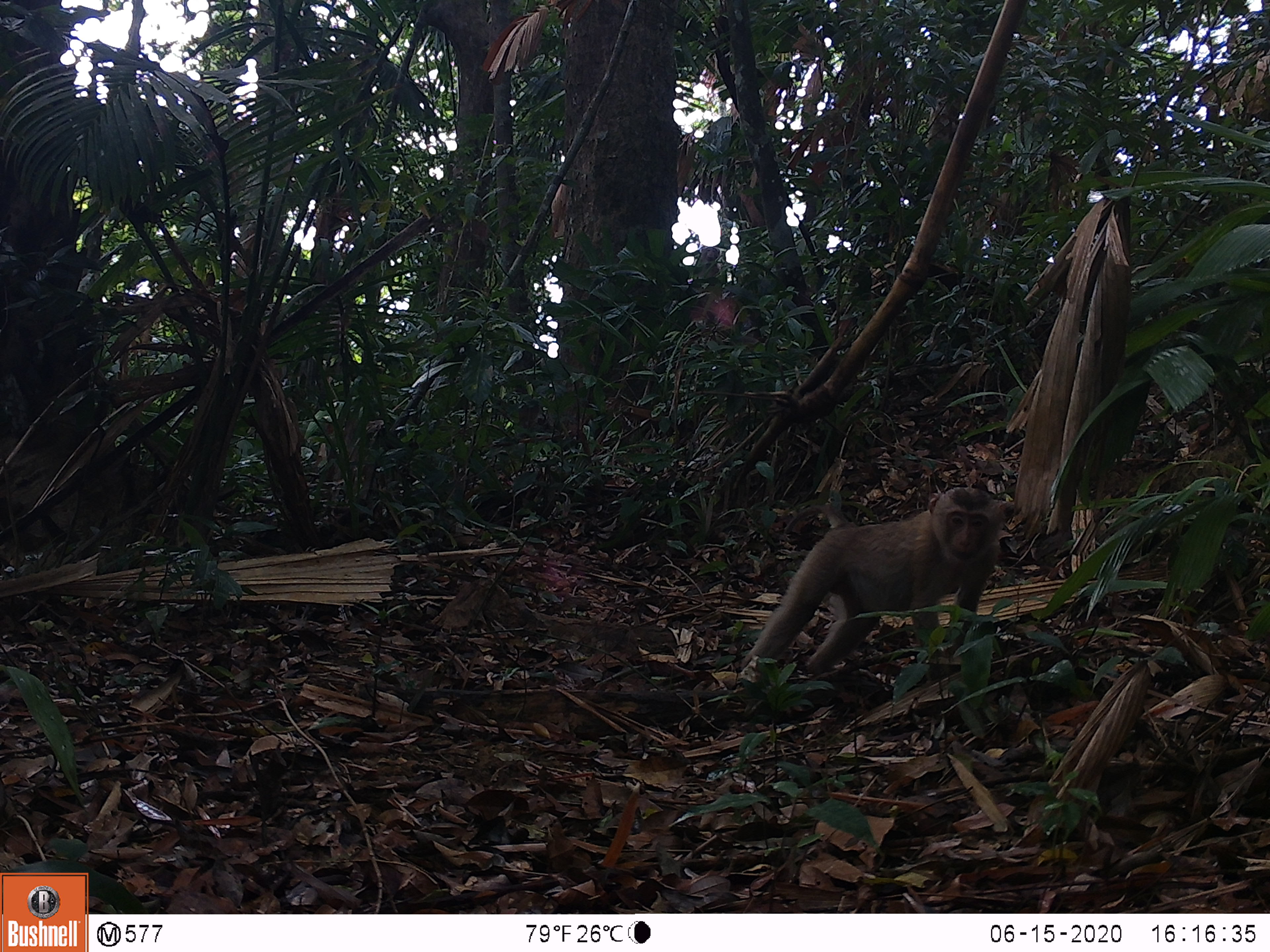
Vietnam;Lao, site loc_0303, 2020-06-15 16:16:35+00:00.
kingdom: Animalia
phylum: Chordata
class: Mammalia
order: Primates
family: Cercopithecidae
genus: Macaca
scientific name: Macaca nemestrina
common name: pig-tailed macaque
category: pig tailed macaque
Pig tailed macaque (pig-tailed macaque) (Macaca nemestrina). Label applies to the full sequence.